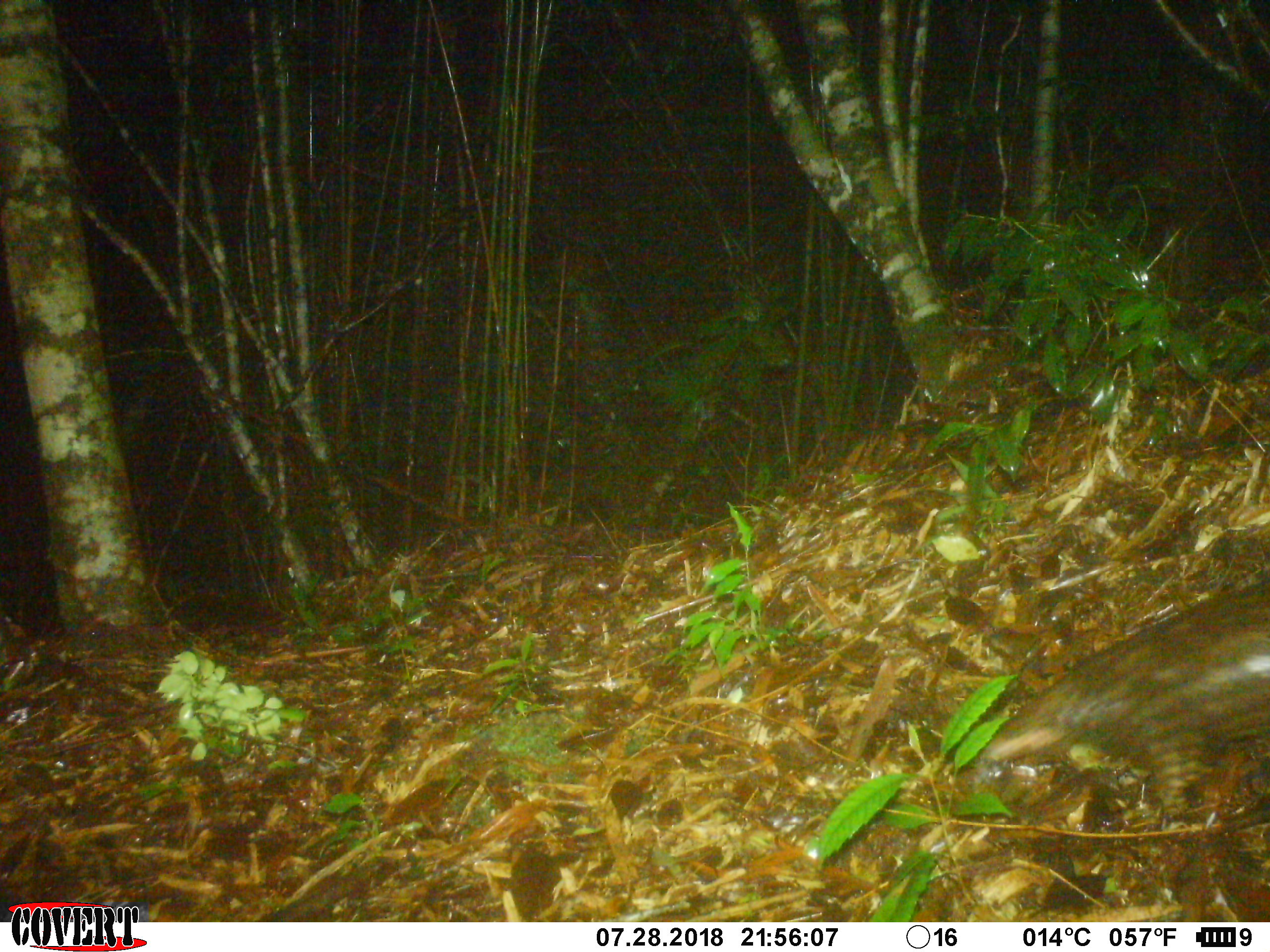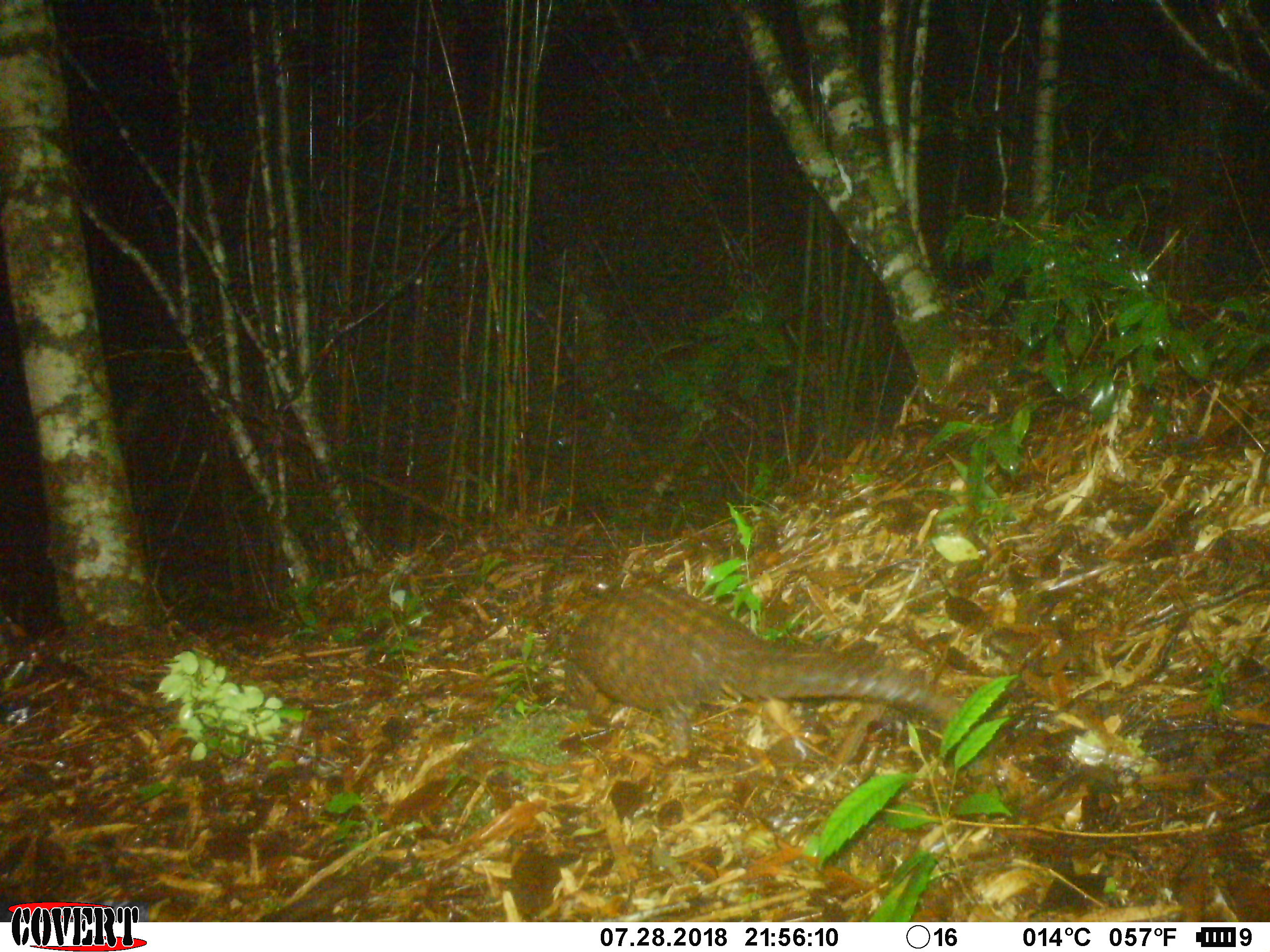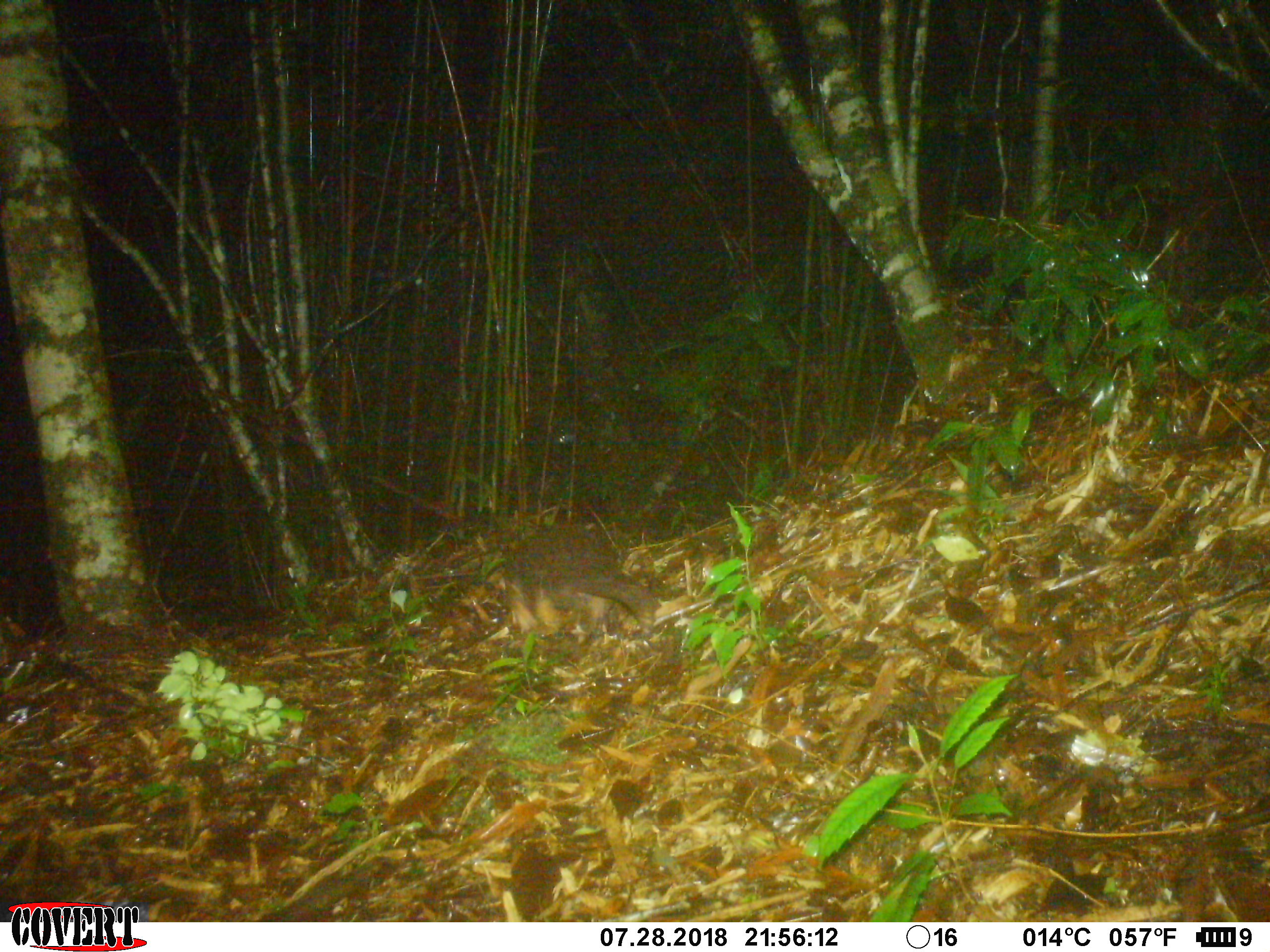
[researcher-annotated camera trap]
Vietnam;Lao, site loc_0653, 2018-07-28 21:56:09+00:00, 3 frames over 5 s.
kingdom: Animalia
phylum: Chordata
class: Mammalia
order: Pholidota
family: Manidae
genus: Manis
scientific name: Manis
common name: asian pangolins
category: pangolin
Pangolin (asian pangolins) (Manis). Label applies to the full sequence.